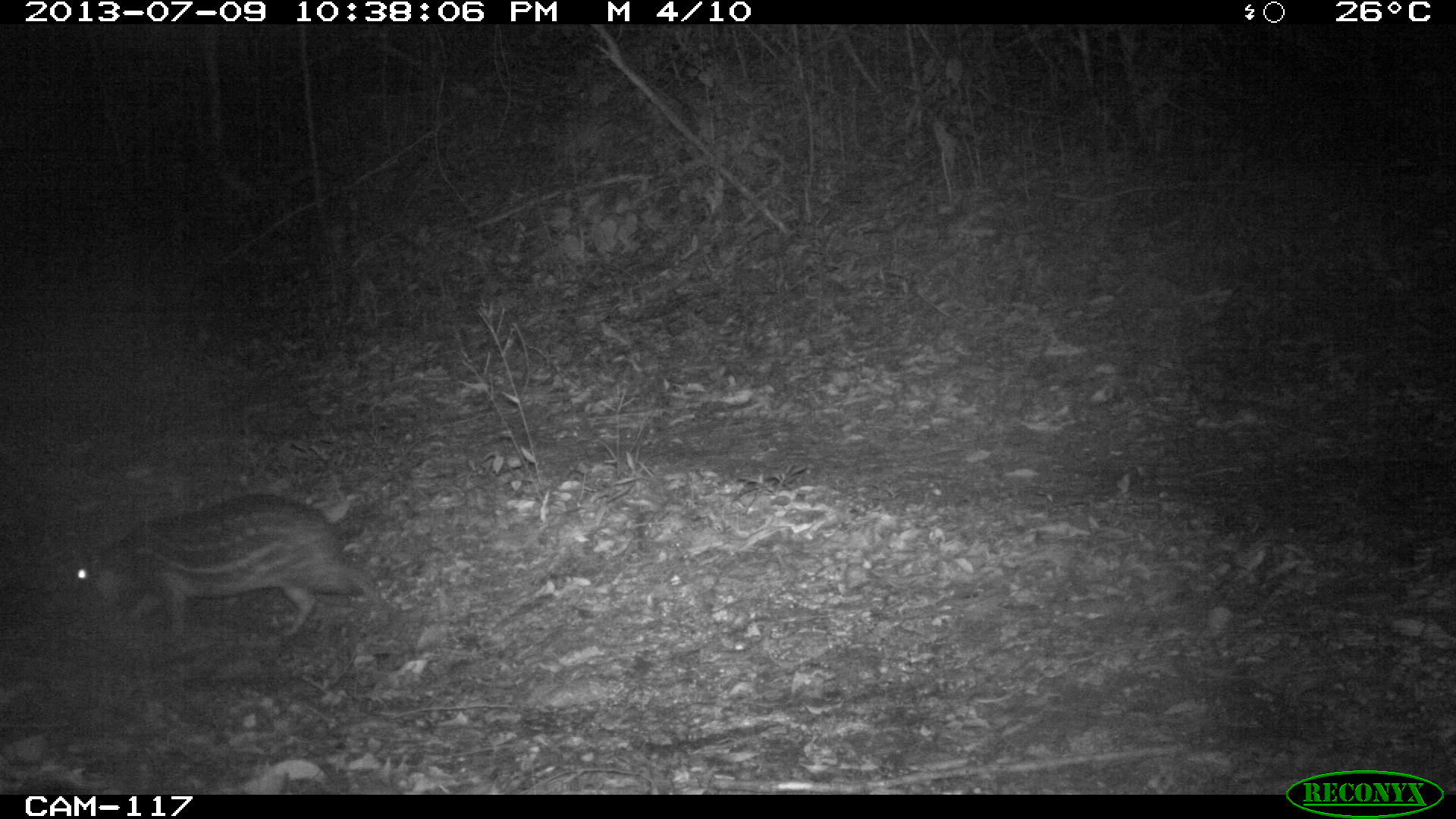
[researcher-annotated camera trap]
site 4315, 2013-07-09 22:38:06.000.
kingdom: Animalia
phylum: Chordata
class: Mammalia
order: Rodentia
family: Cuniculidae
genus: Cuniculus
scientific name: Cuniculus paca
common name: lowland paca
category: agouti paca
Agouti paca (lowland paca) (Cuniculus paca), count 1.